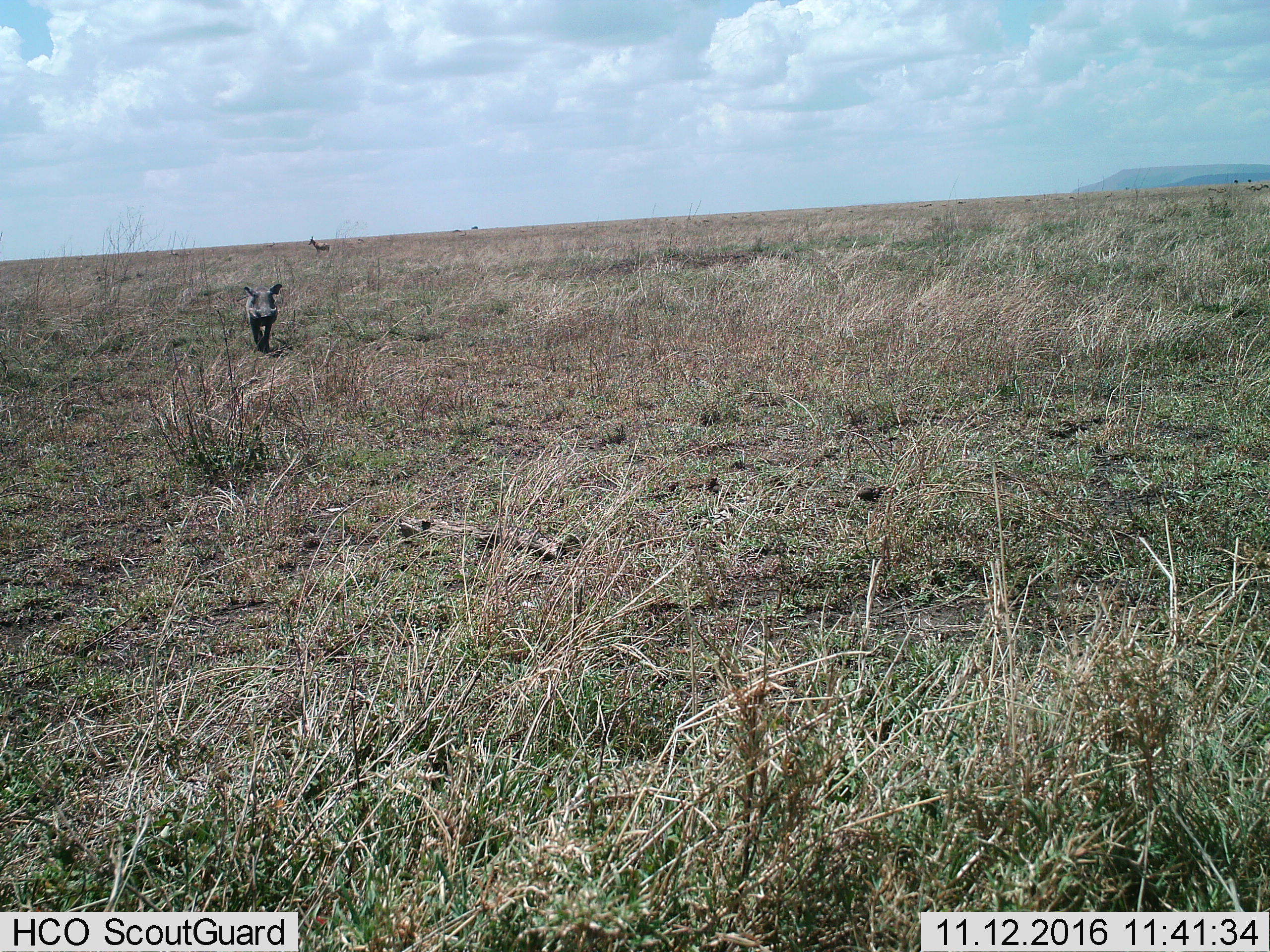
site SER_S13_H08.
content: unidentified animal